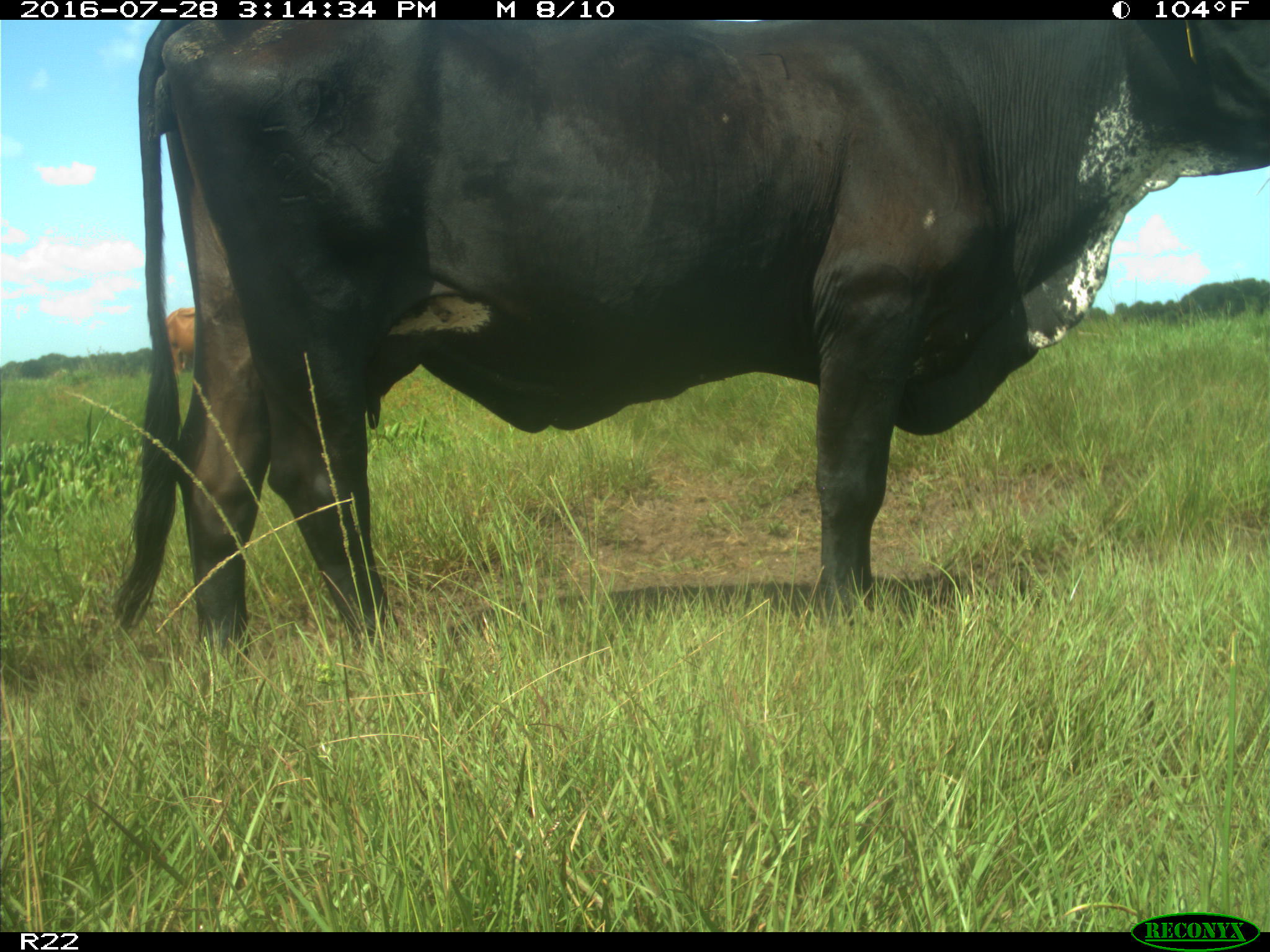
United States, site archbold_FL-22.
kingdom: Animalia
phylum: Chordata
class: Mammalia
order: Artiodactyla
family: Bovidae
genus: Bos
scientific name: Bos taurus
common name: domestic cow